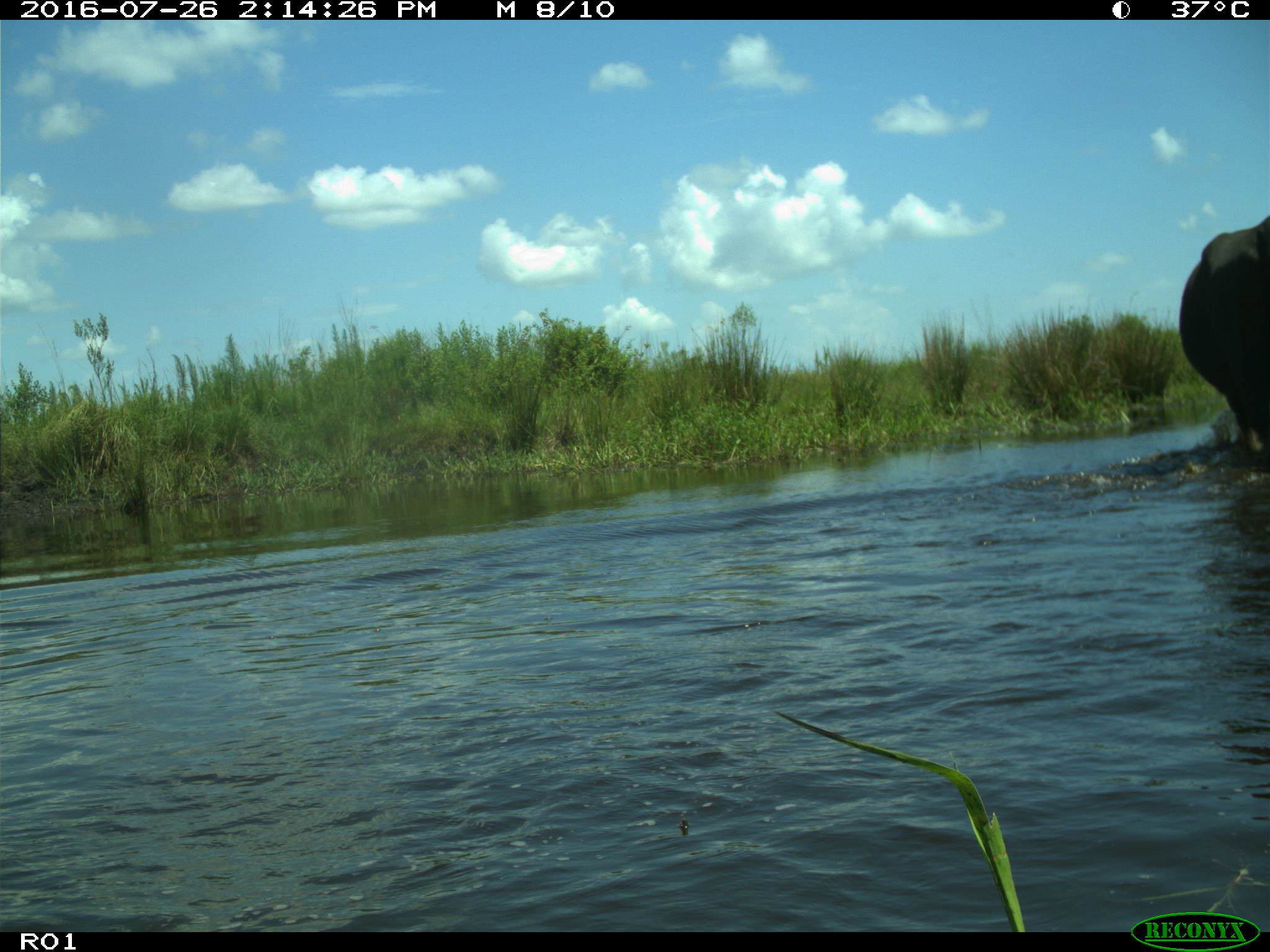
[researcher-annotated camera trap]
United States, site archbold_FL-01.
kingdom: Animalia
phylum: Chordata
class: Mammalia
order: Artiodactyla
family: Bovidae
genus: Bos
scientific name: Bos taurus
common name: domestic cow